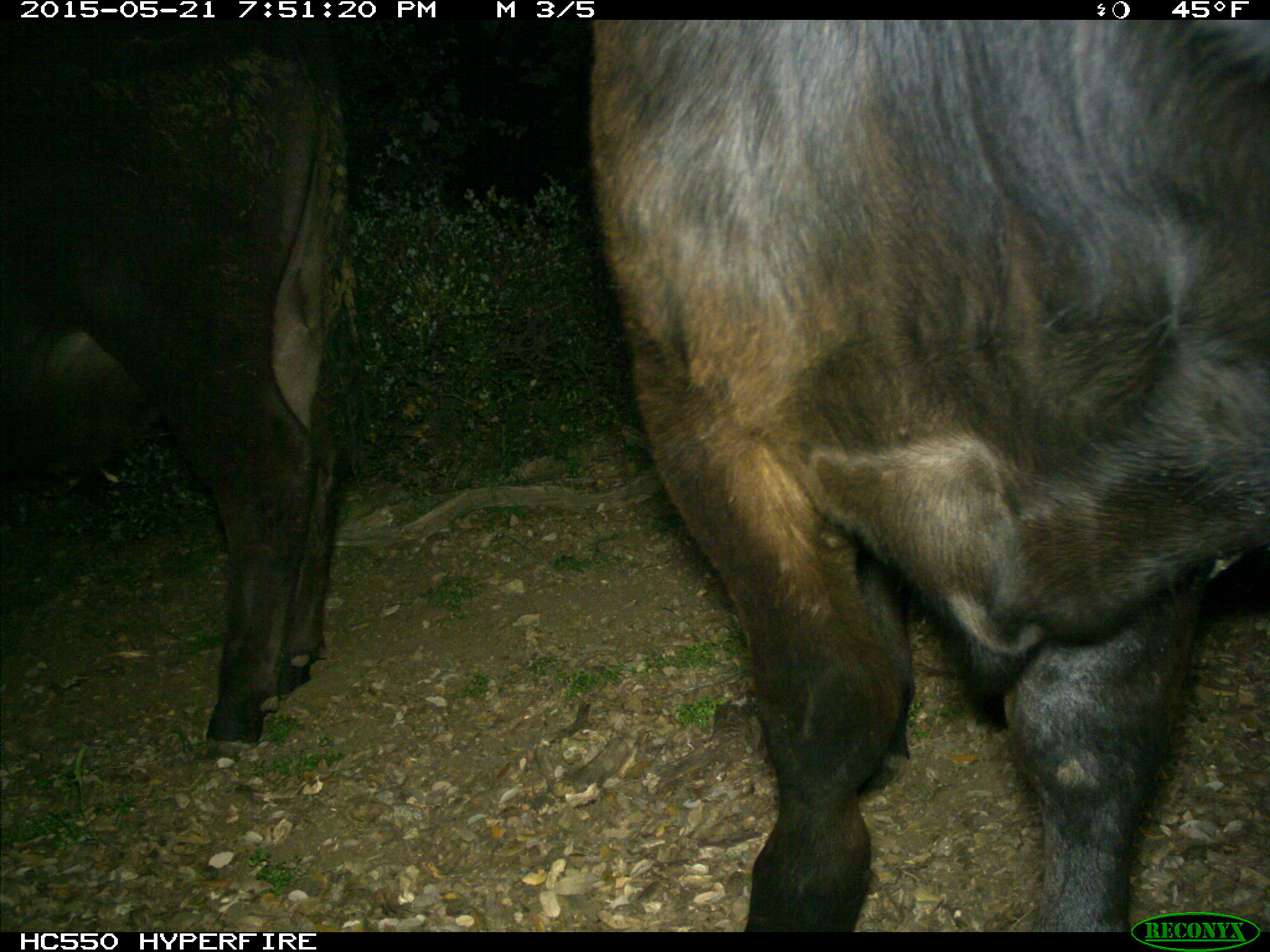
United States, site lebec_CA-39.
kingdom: Animalia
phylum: Chordata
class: Mammalia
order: Artiodactyla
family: Bovidae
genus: Bos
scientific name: Bos taurus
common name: domestic cow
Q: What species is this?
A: Bos taurus (domestic cow).